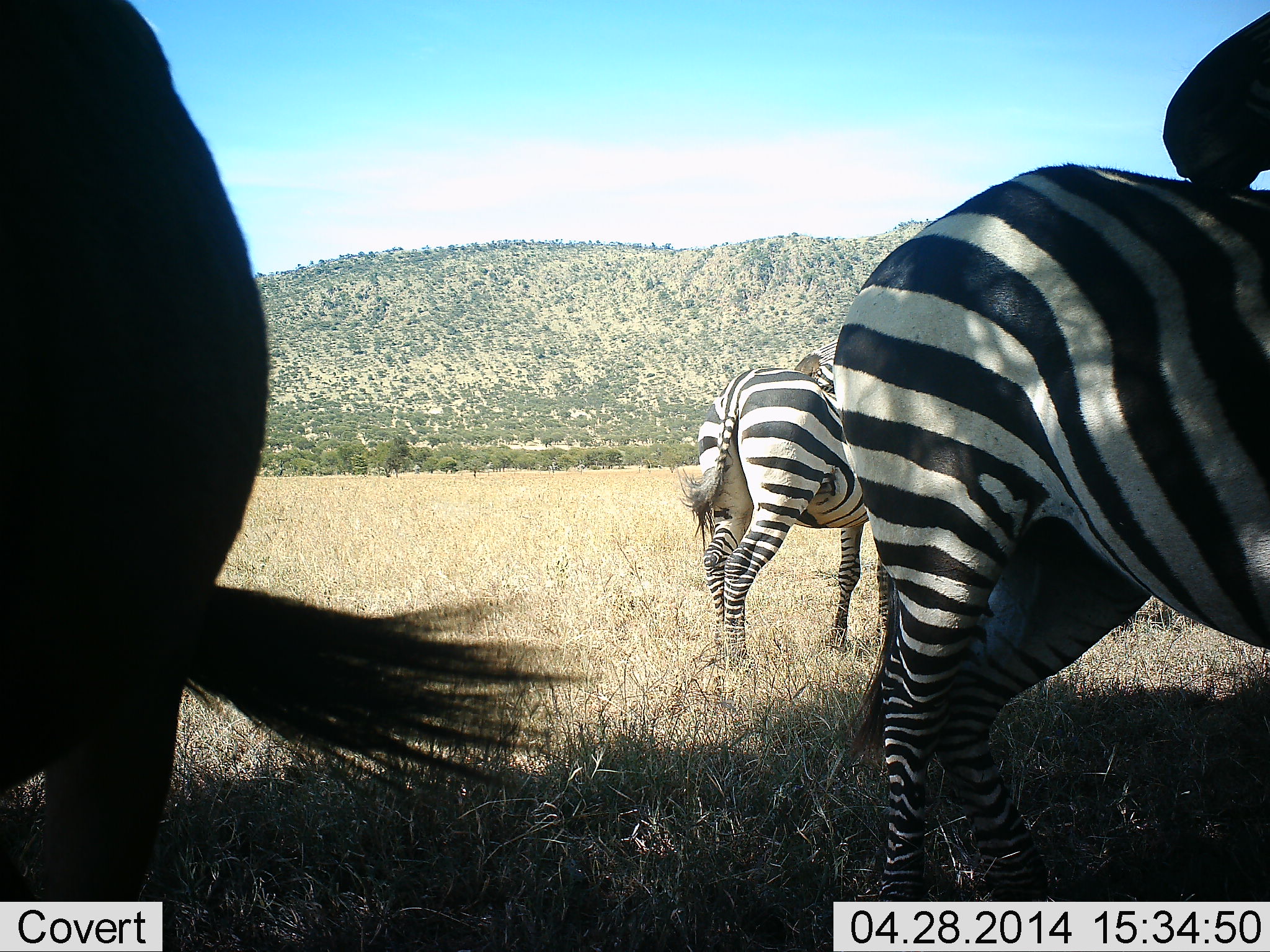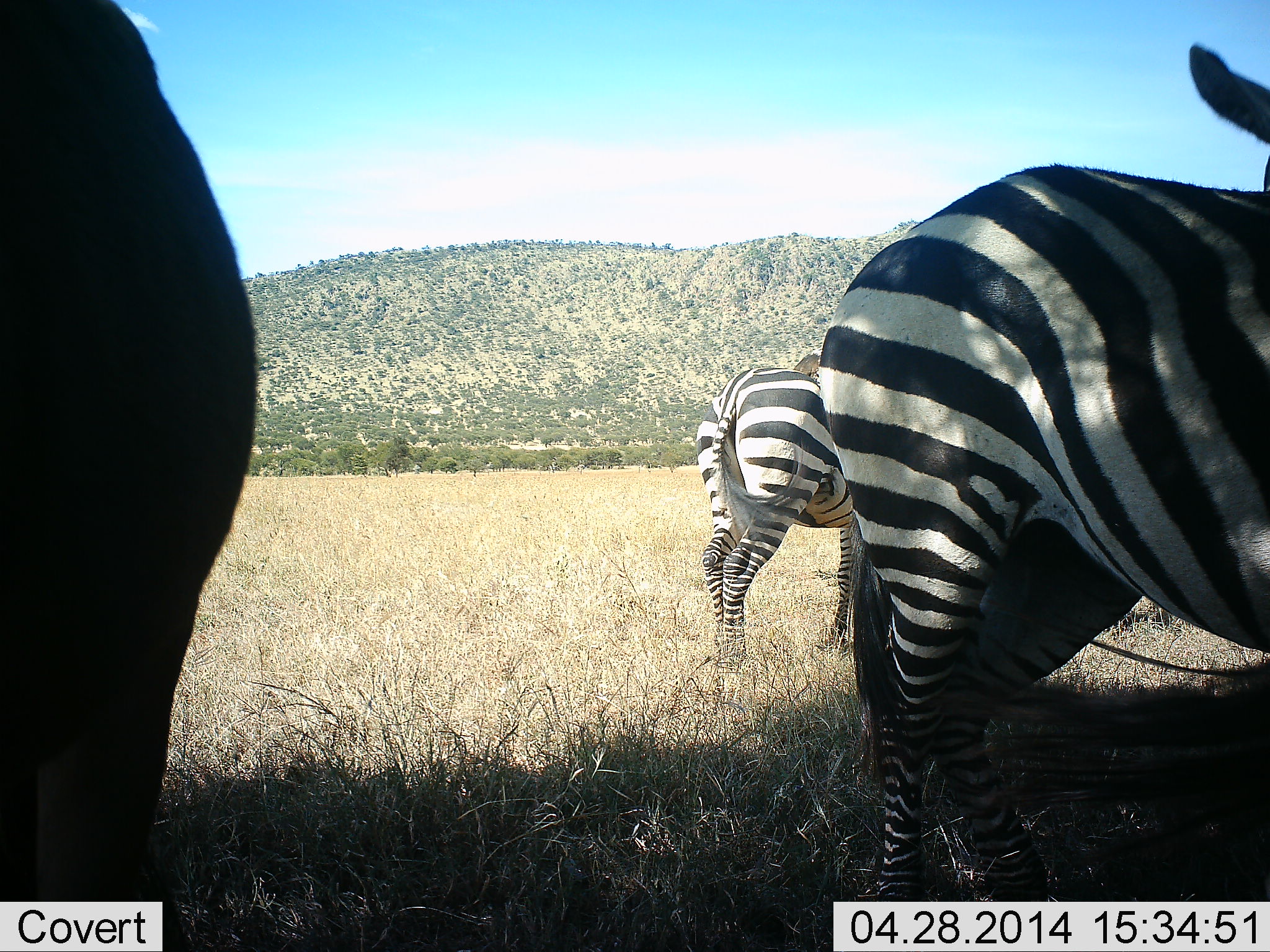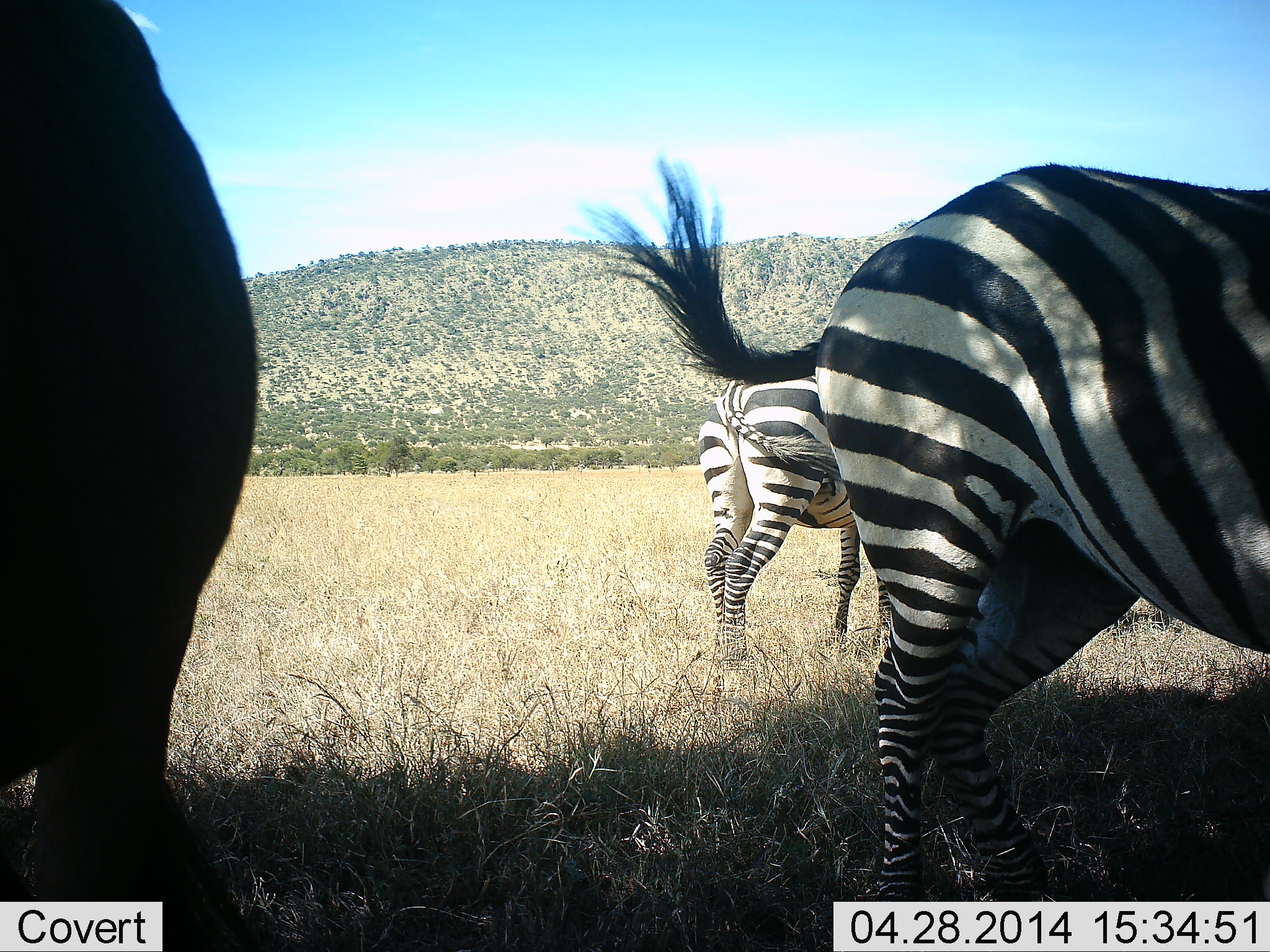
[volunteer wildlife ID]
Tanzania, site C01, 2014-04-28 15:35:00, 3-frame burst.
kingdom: Animalia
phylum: Chordata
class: Mammalia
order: Perissodactyla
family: Equidae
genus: Equus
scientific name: Equus quagga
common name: plains zebra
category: zebra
Zebra (plains zebra) (Equus quagga), count 3. Behavior (volunteer vote fractions): standing 92%, resting 23%, moving 0%, interacting 0%. Young present (vote fraction): 0%. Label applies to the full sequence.